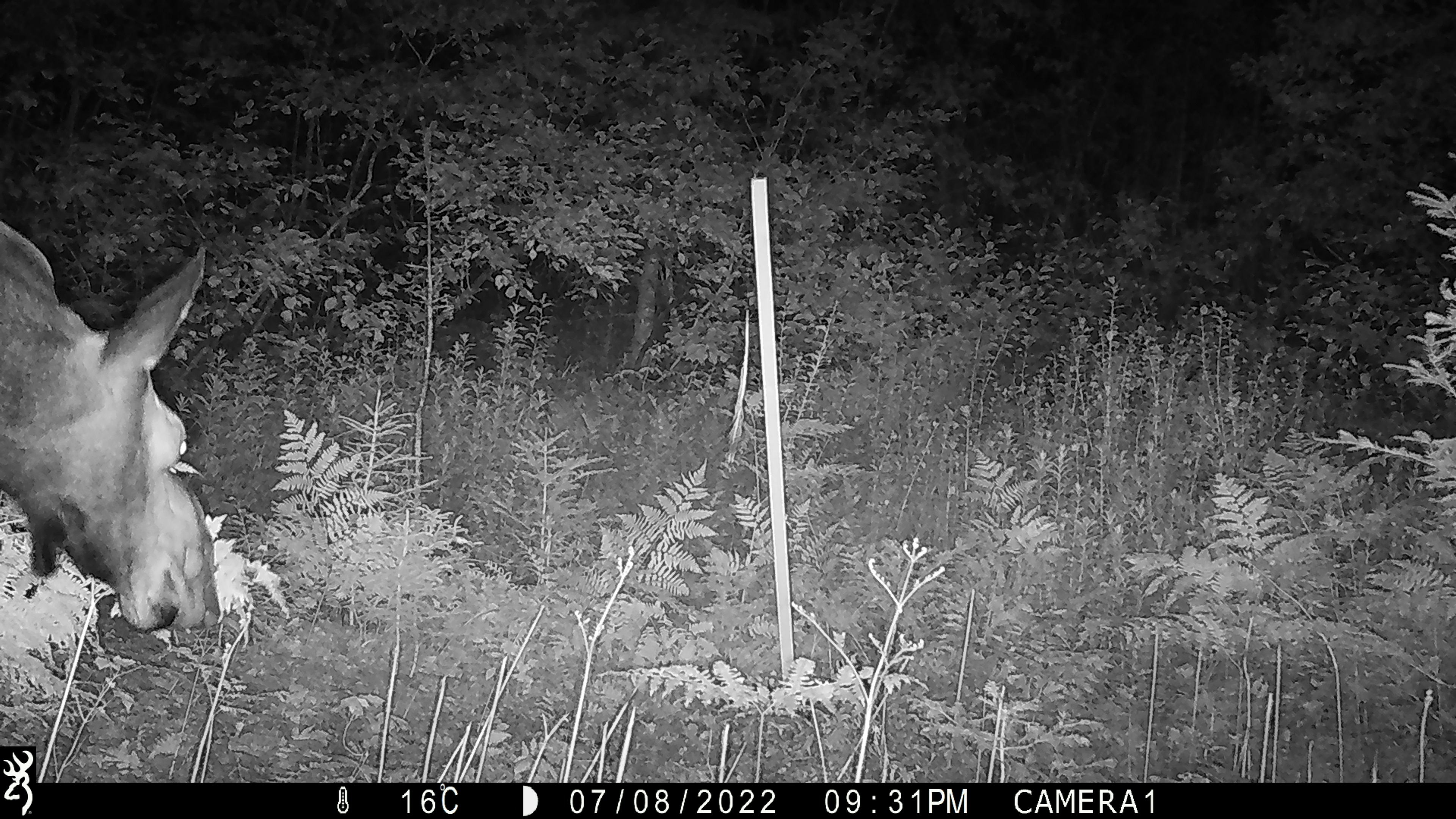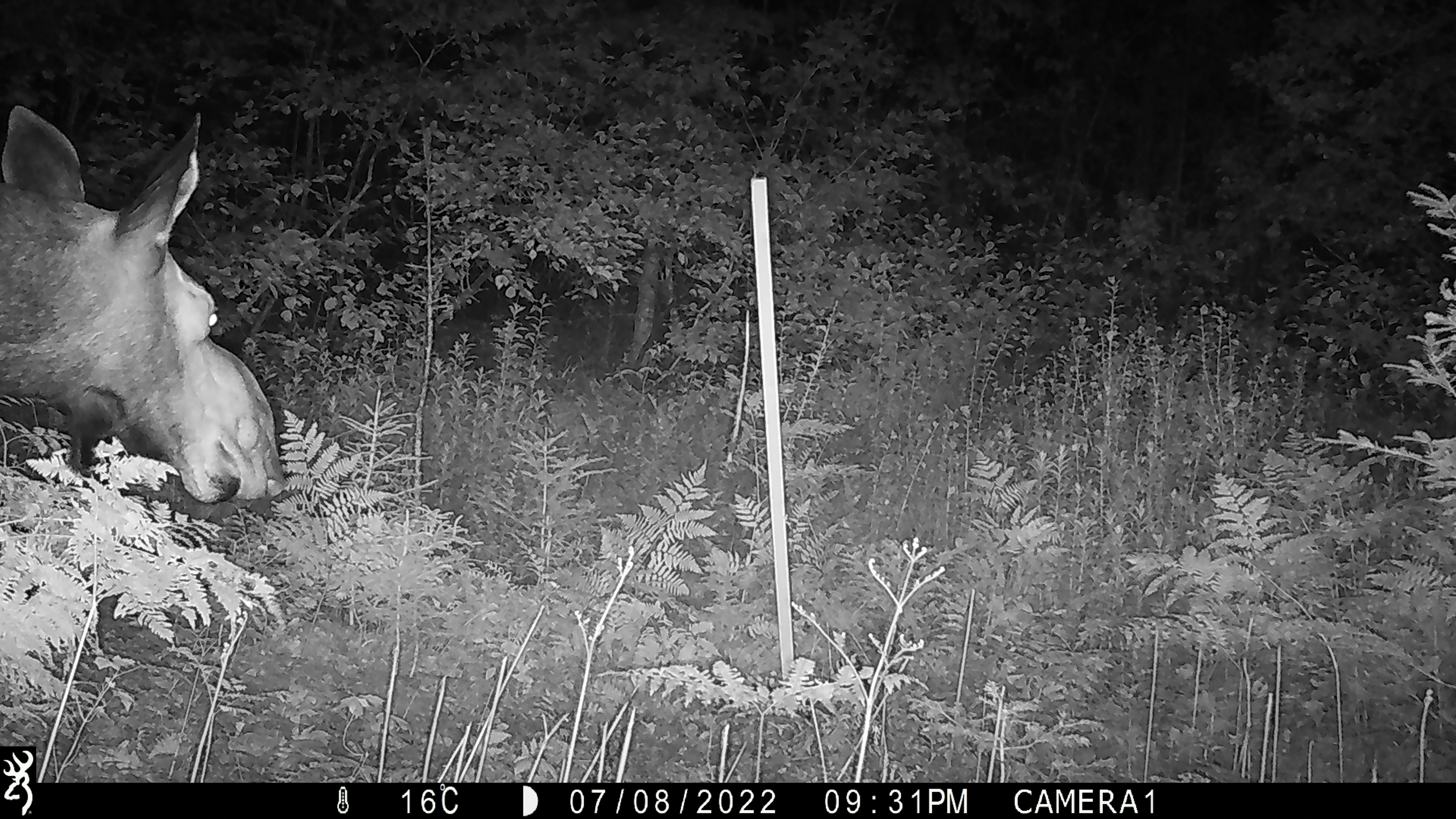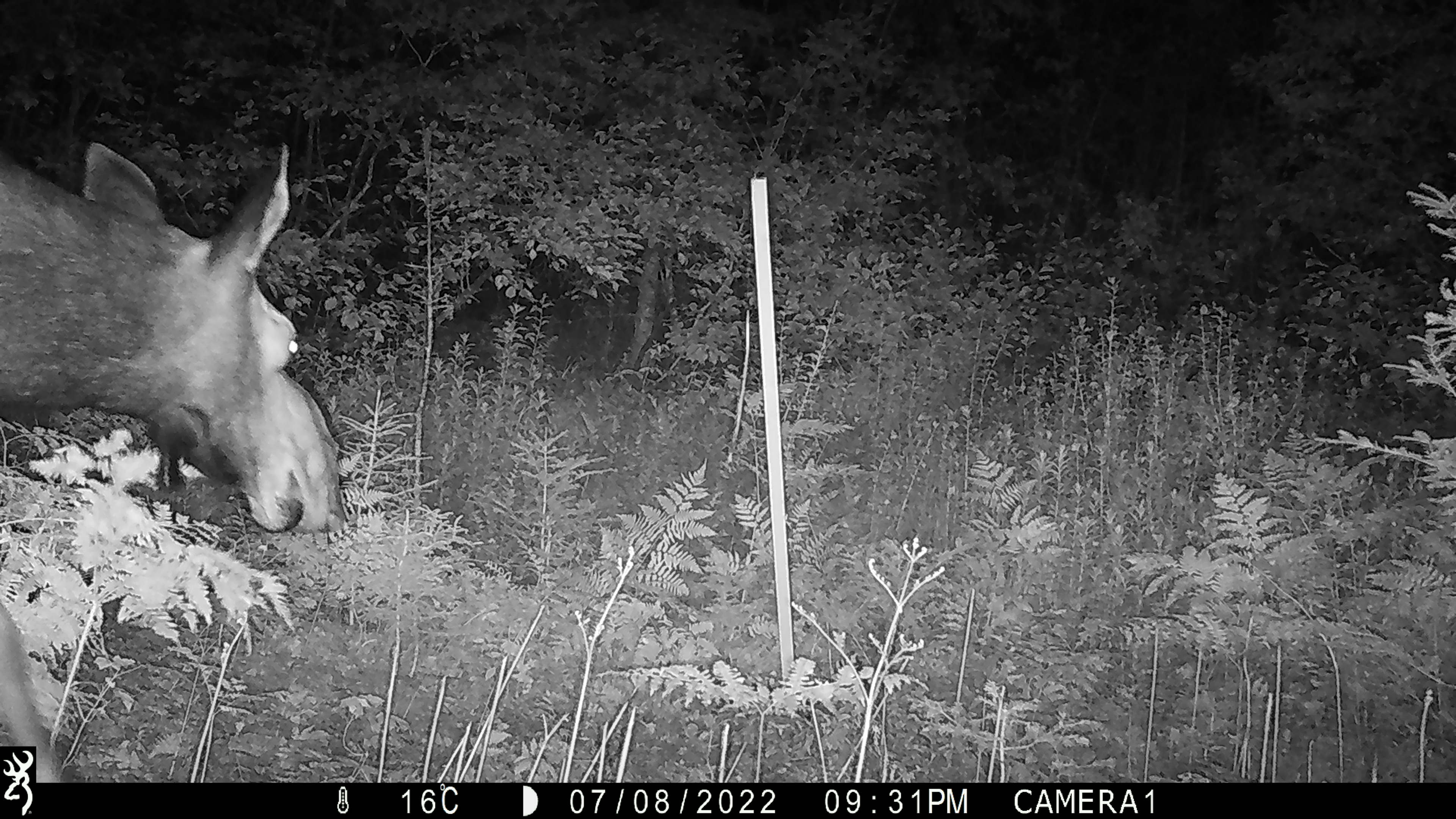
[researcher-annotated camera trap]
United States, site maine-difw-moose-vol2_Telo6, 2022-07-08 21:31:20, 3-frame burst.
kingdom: Animalia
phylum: Chordata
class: Mammalia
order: Artiodactyla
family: Cervidae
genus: Alces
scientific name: Alces alces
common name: moose